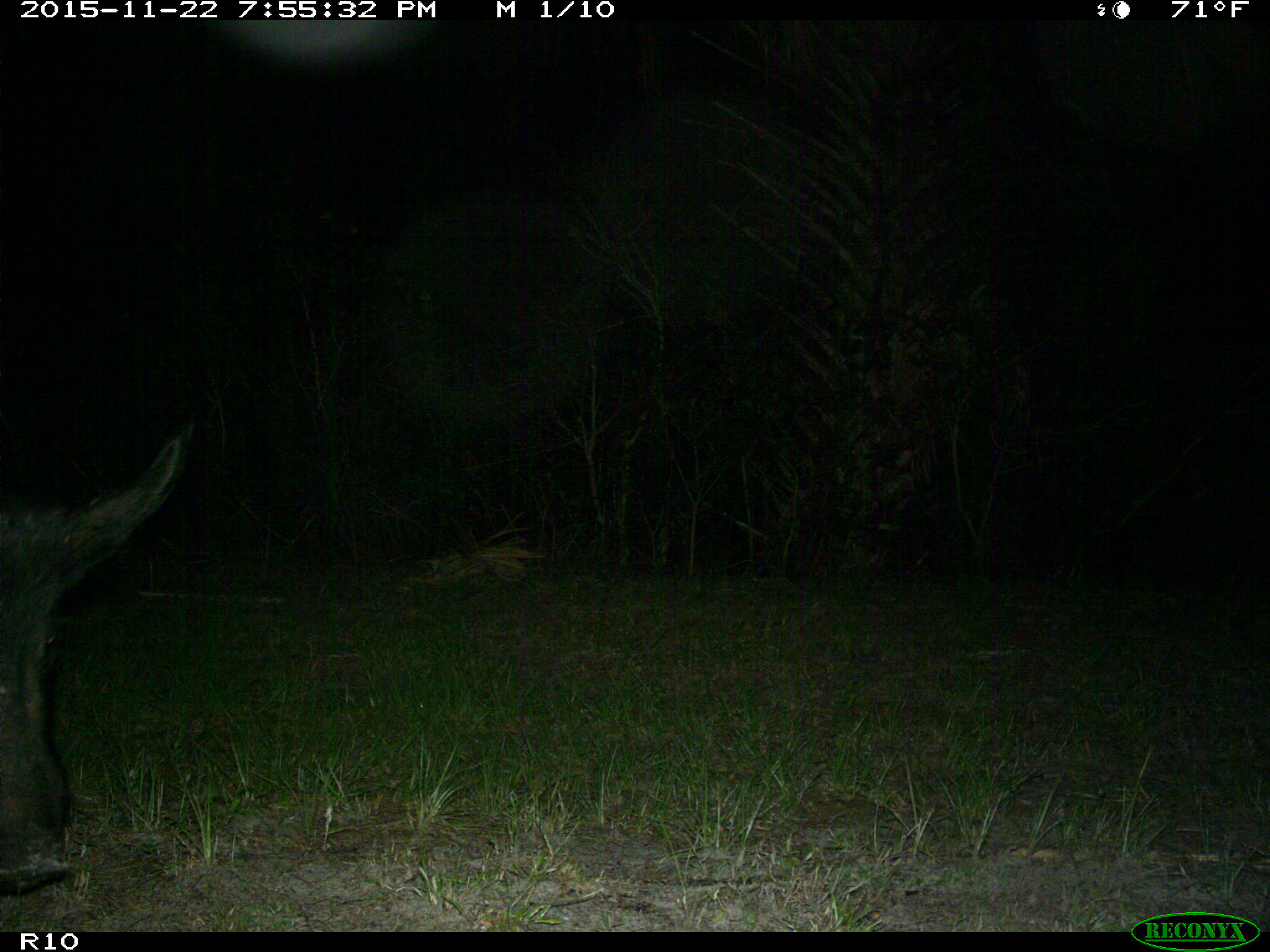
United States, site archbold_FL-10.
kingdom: Animalia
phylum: Chordata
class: Mammalia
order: Artiodactyla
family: Suidae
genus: Sus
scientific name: Sus scrofa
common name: wild boar